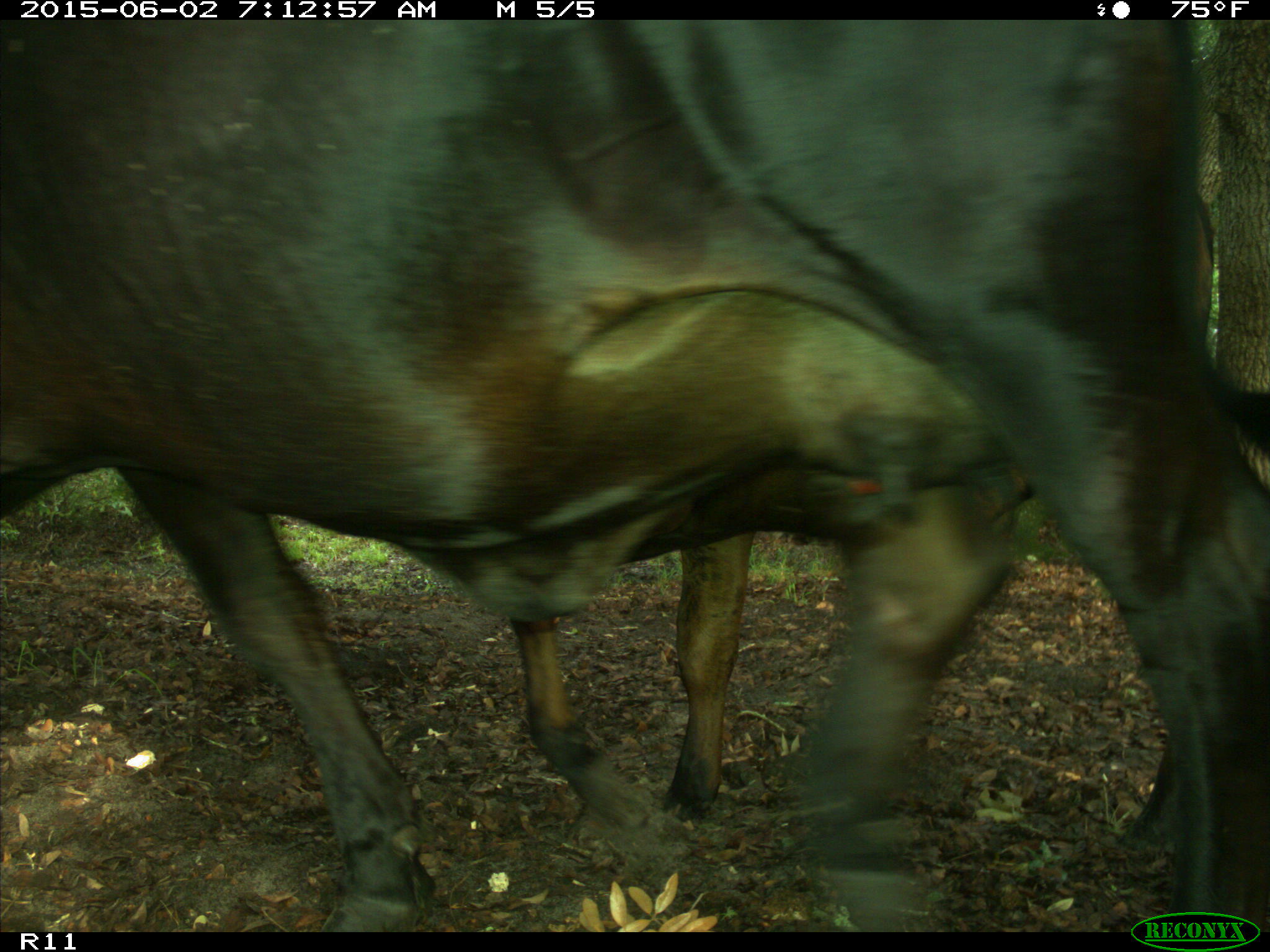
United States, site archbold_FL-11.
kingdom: Animalia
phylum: Chordata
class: Mammalia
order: Artiodactyla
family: Bovidae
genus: Bos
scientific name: Bos taurus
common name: domestic cow